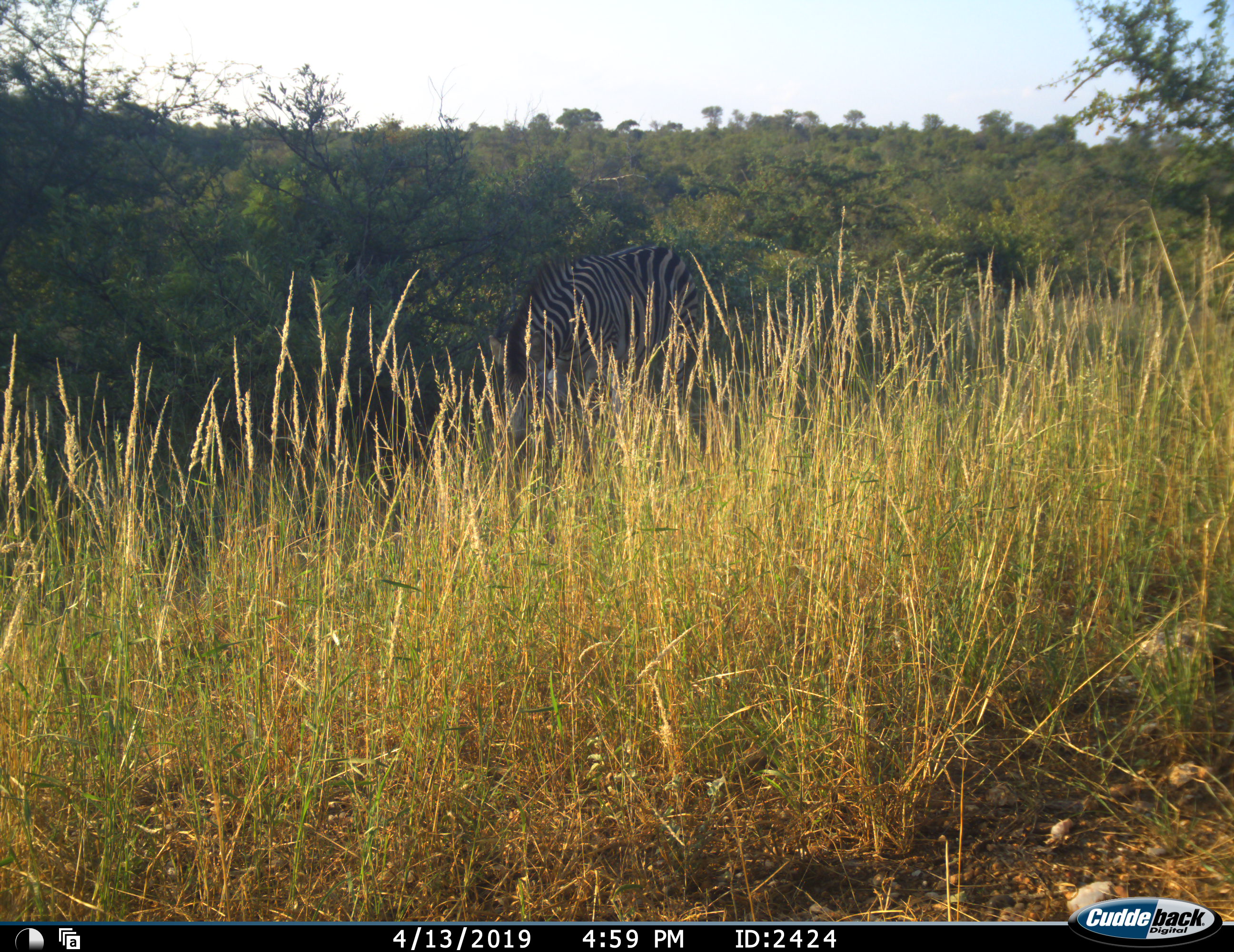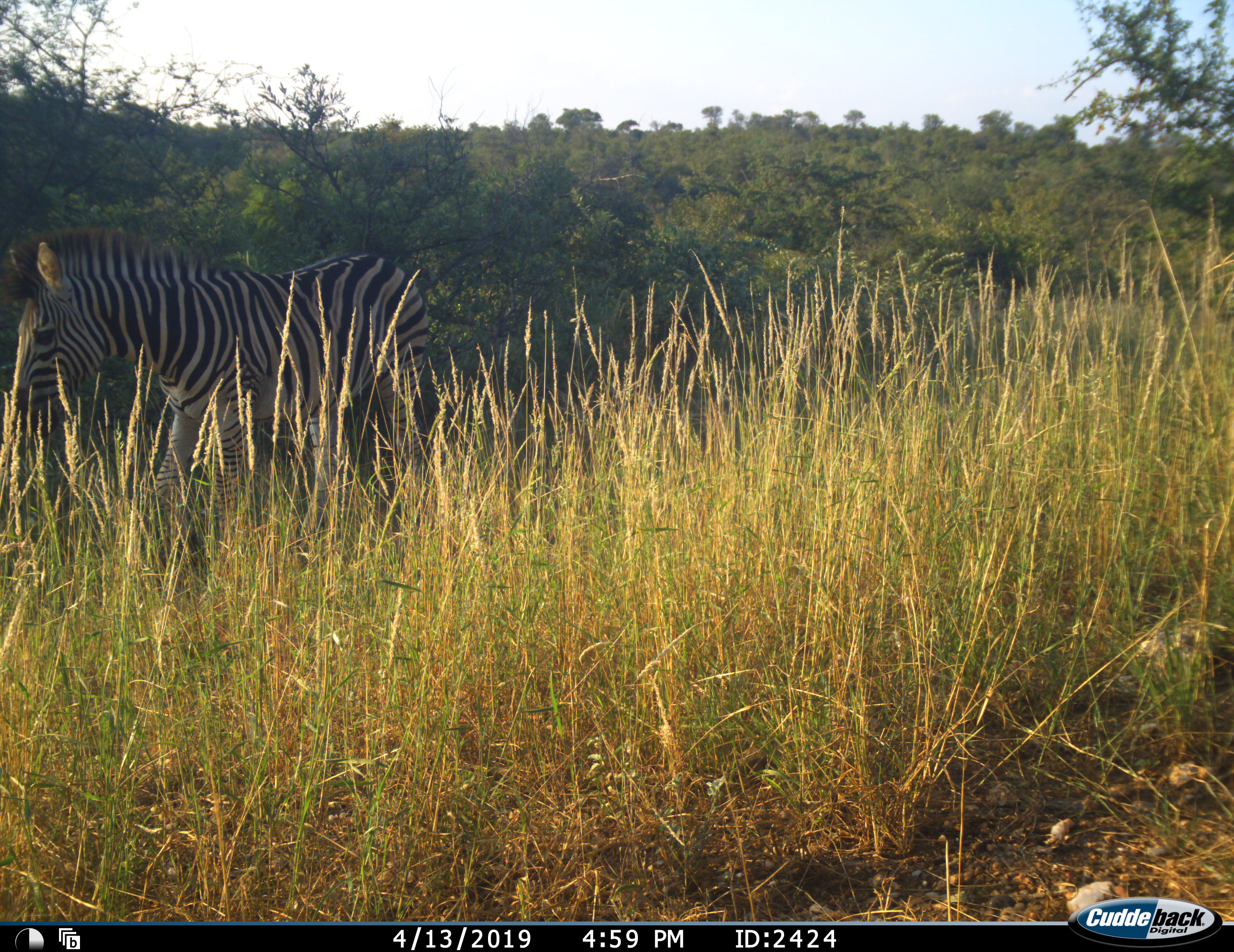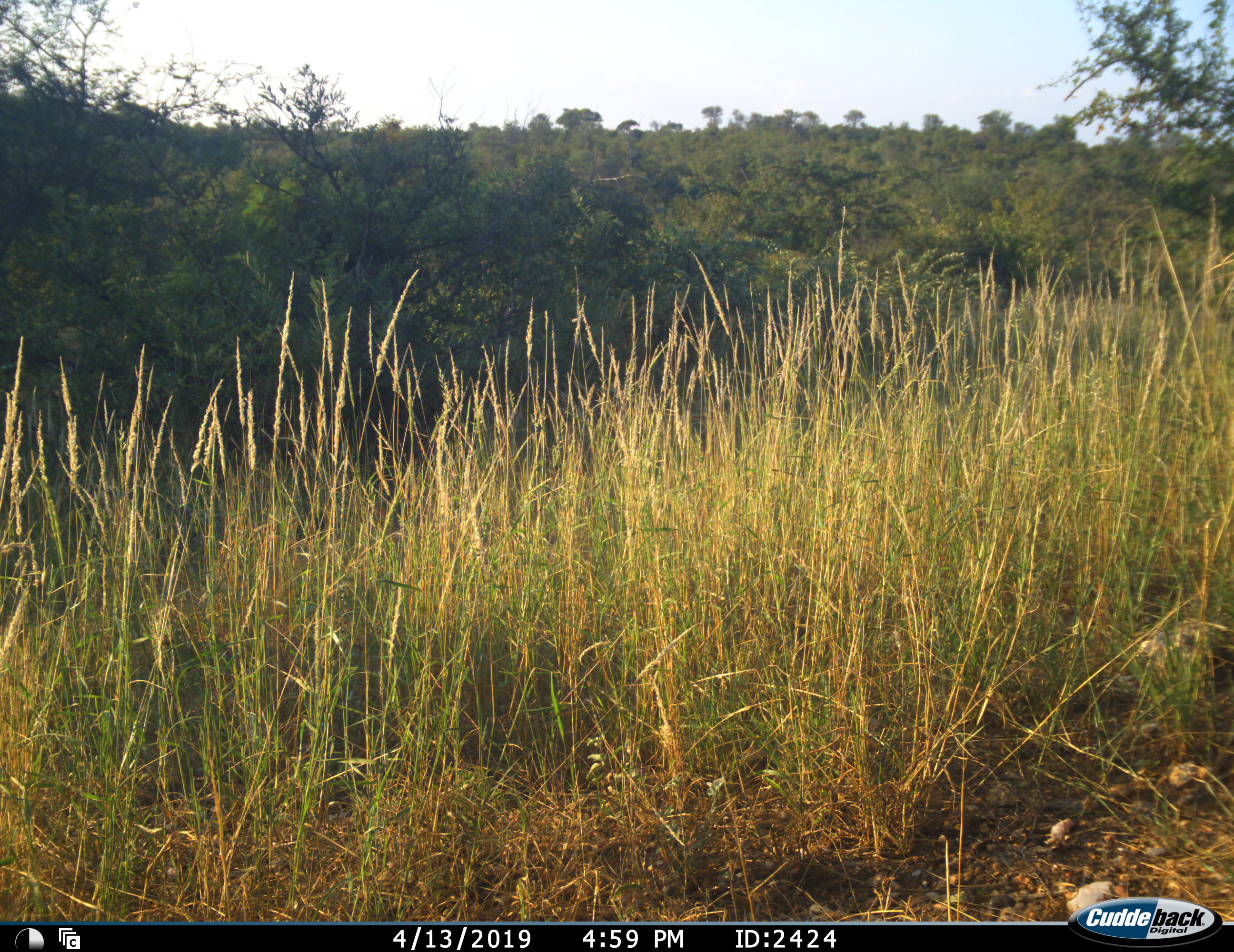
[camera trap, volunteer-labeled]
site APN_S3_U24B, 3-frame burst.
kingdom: Animalia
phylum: Chordata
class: Mammalia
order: Perissodactyla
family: Equidae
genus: Equus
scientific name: Equus quagga burchellii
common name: burchell's zebra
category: zebraburchells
Zebraburchells (burchell's zebra) (Equus quagga burchellii), count 1. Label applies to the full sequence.